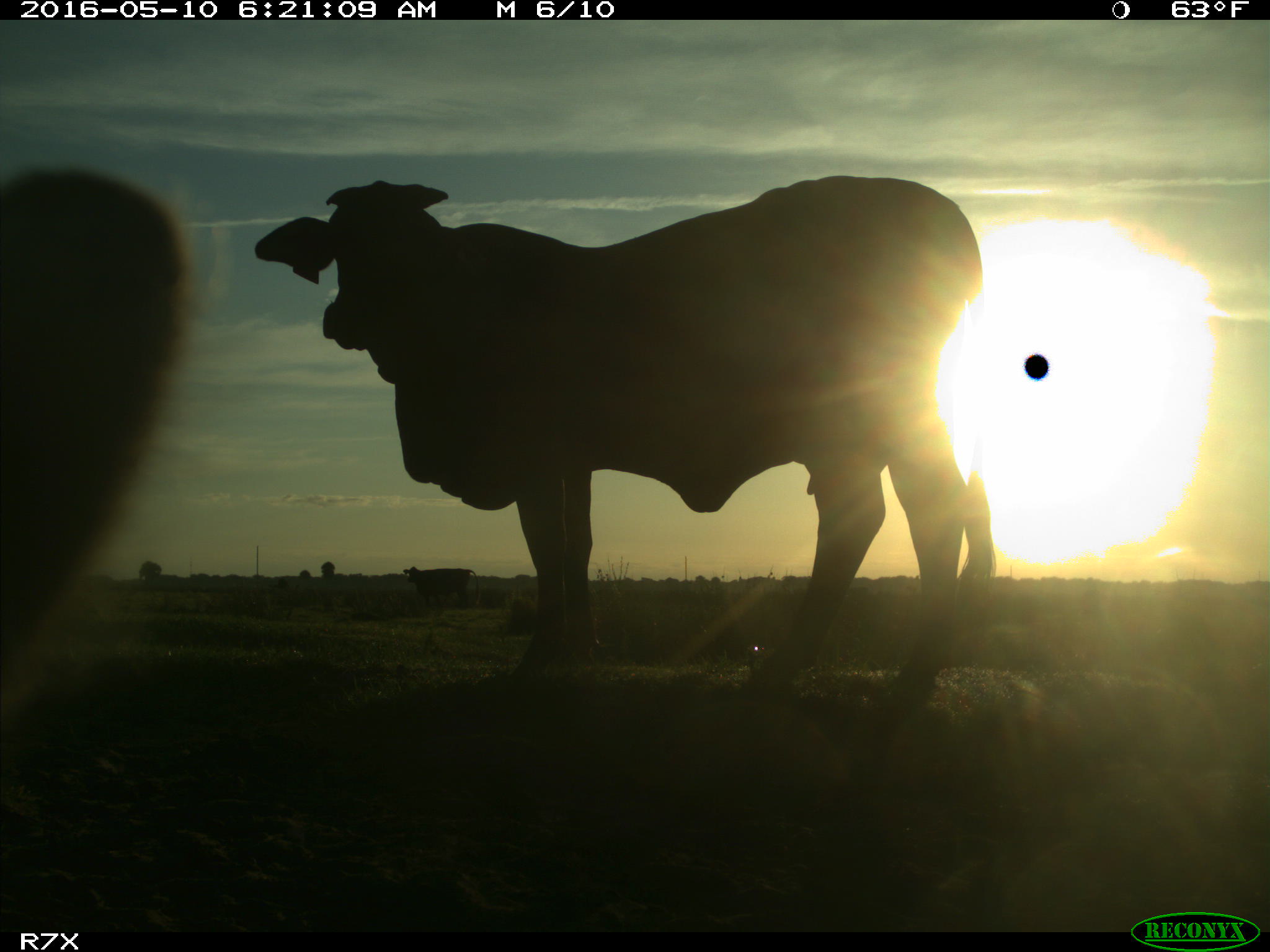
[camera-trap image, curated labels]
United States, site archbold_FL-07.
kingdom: Animalia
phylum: Chordata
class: Mammalia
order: Artiodactyla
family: Bovidae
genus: Bos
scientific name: Bos taurus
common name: domestic cow